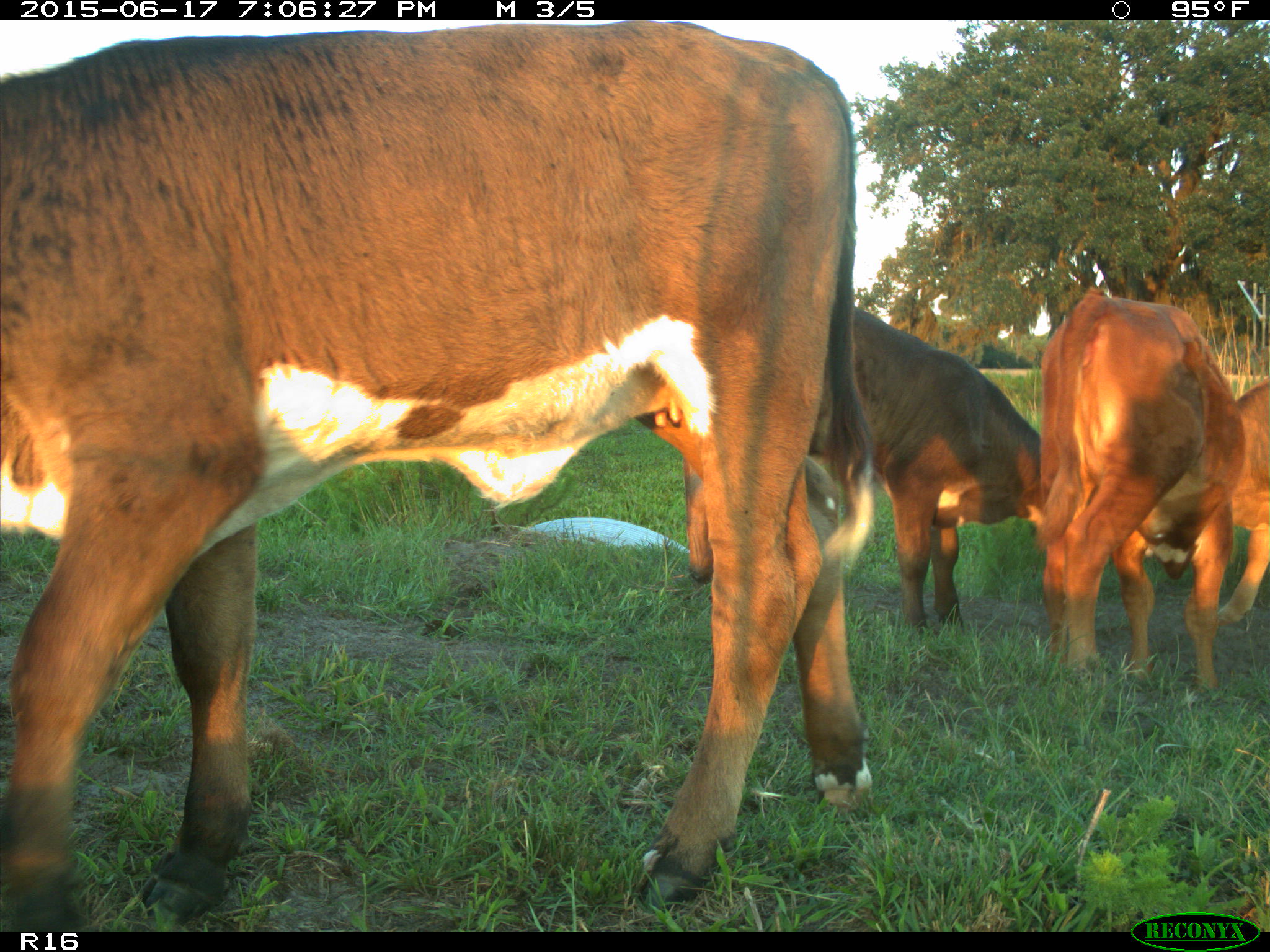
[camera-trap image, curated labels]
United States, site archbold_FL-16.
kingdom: Animalia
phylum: Chordata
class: Mammalia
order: Artiodactyla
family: Bovidae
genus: Bos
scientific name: Bos taurus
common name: domestic cow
Bos taurus (domestic cow).